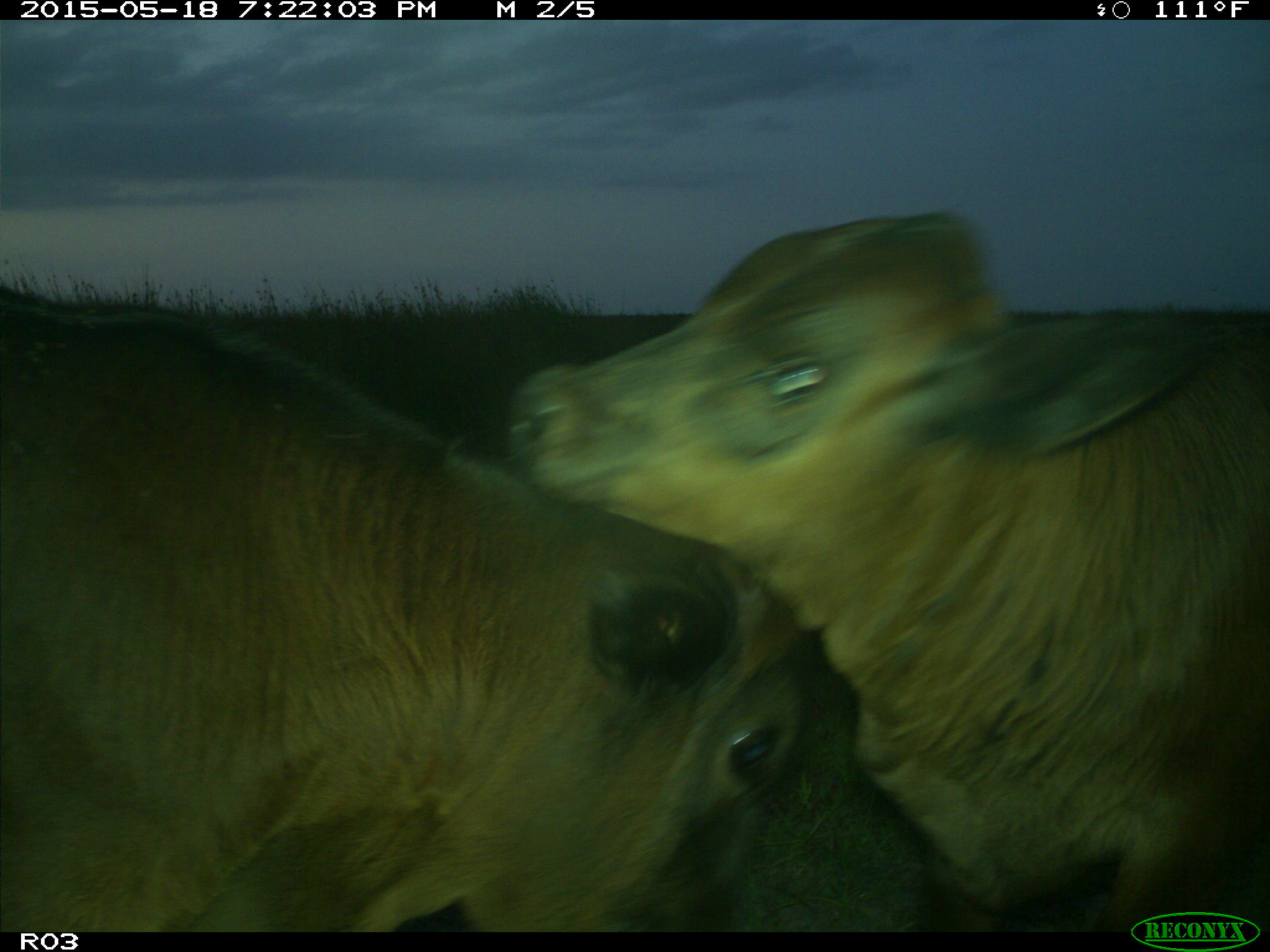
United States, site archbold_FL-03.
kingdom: Animalia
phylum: Chordata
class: Mammalia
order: Artiodactyla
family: Bovidae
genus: Bos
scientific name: Bos taurus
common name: domestic cow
Bos taurus (domestic cow).